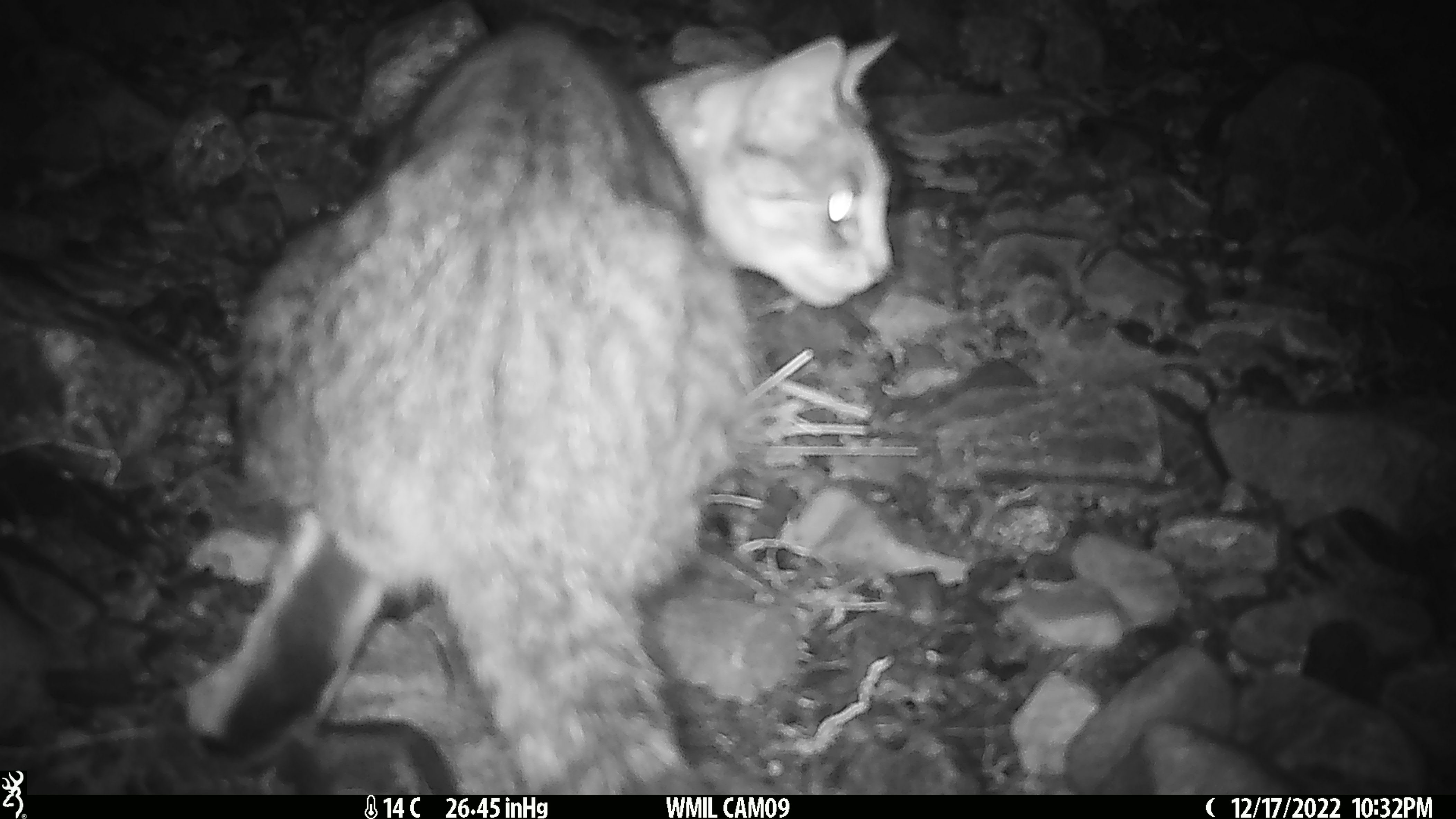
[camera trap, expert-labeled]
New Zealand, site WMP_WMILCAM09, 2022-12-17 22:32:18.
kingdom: Animalia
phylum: Chordata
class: Mammalia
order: Carnivora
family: Felidae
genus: Felis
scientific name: Felis catus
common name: domestic cat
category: cat